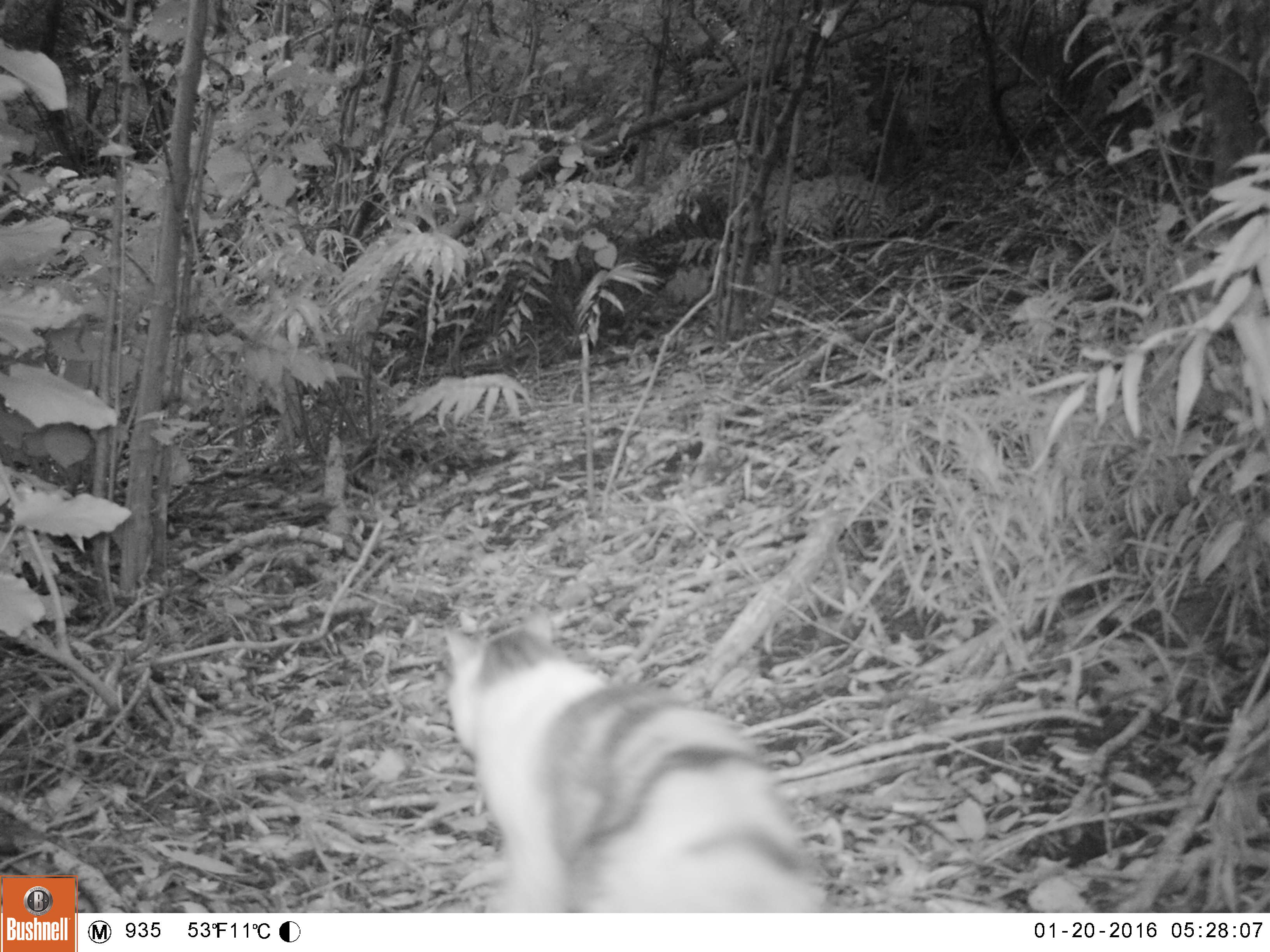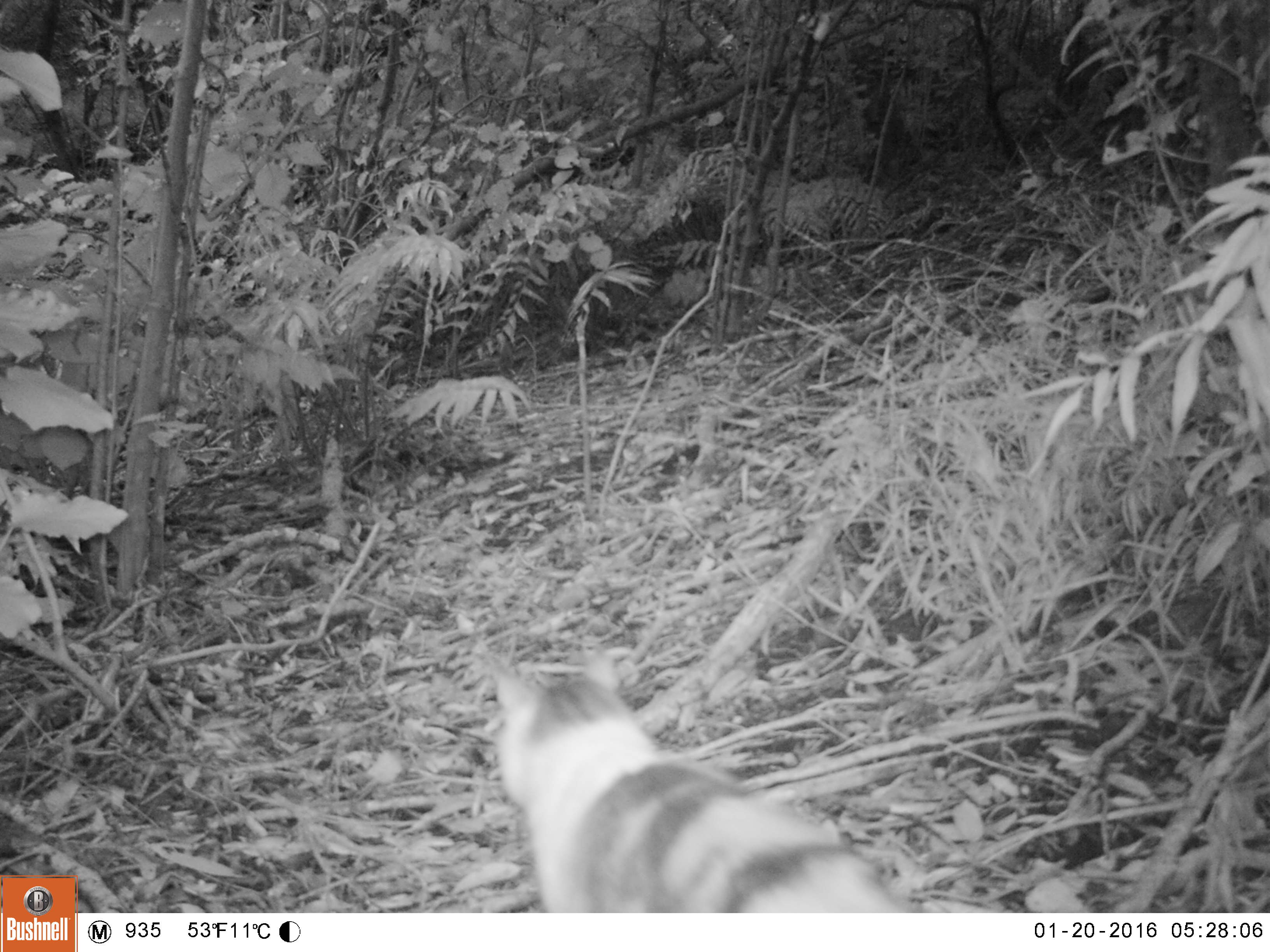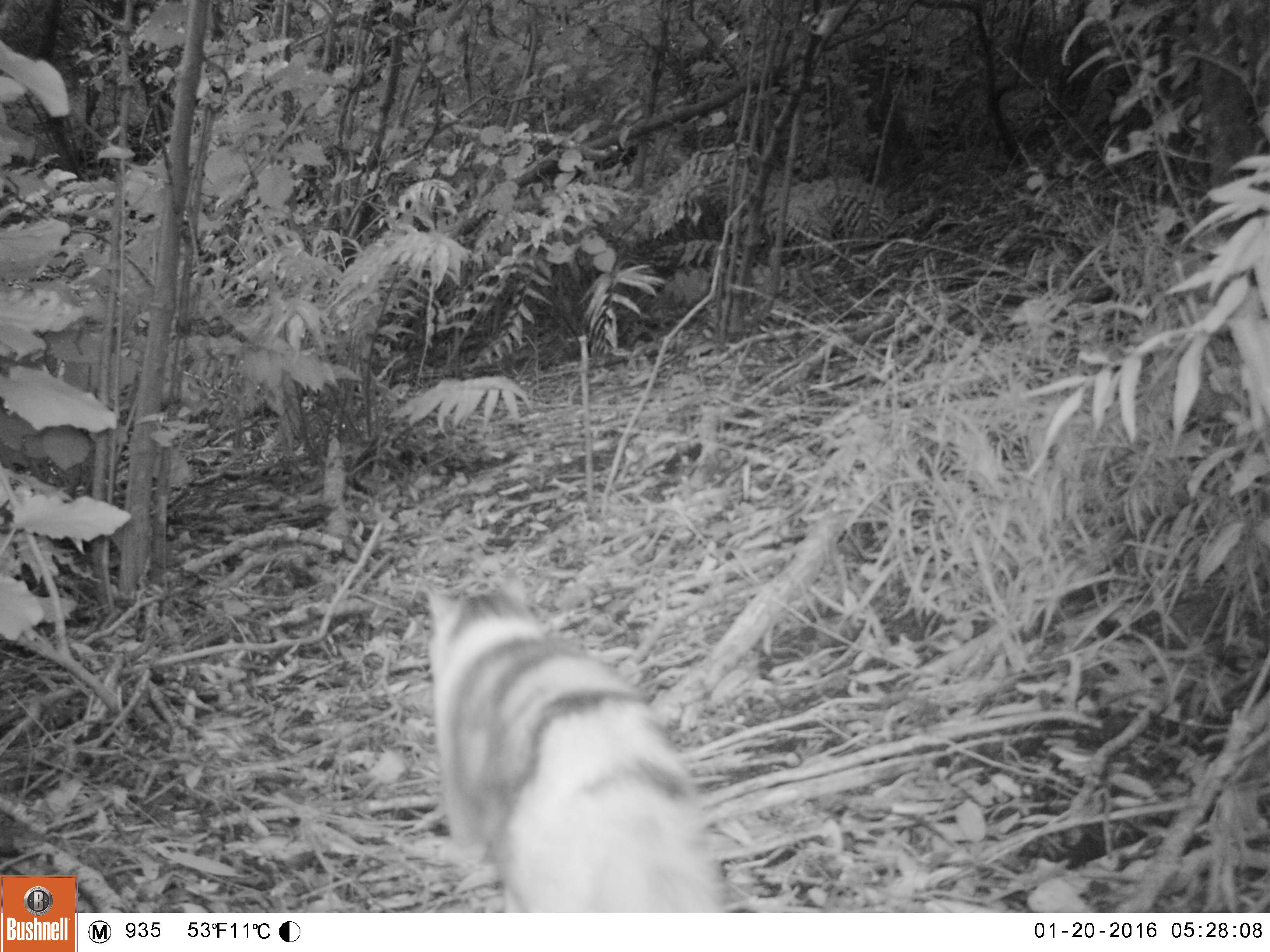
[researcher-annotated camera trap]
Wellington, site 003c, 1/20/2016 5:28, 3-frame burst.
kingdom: Animalia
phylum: Chordata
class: Mammalia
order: Carnivora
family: Felidae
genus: Felis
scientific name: Felis catus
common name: cat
Cat (Felis catus).